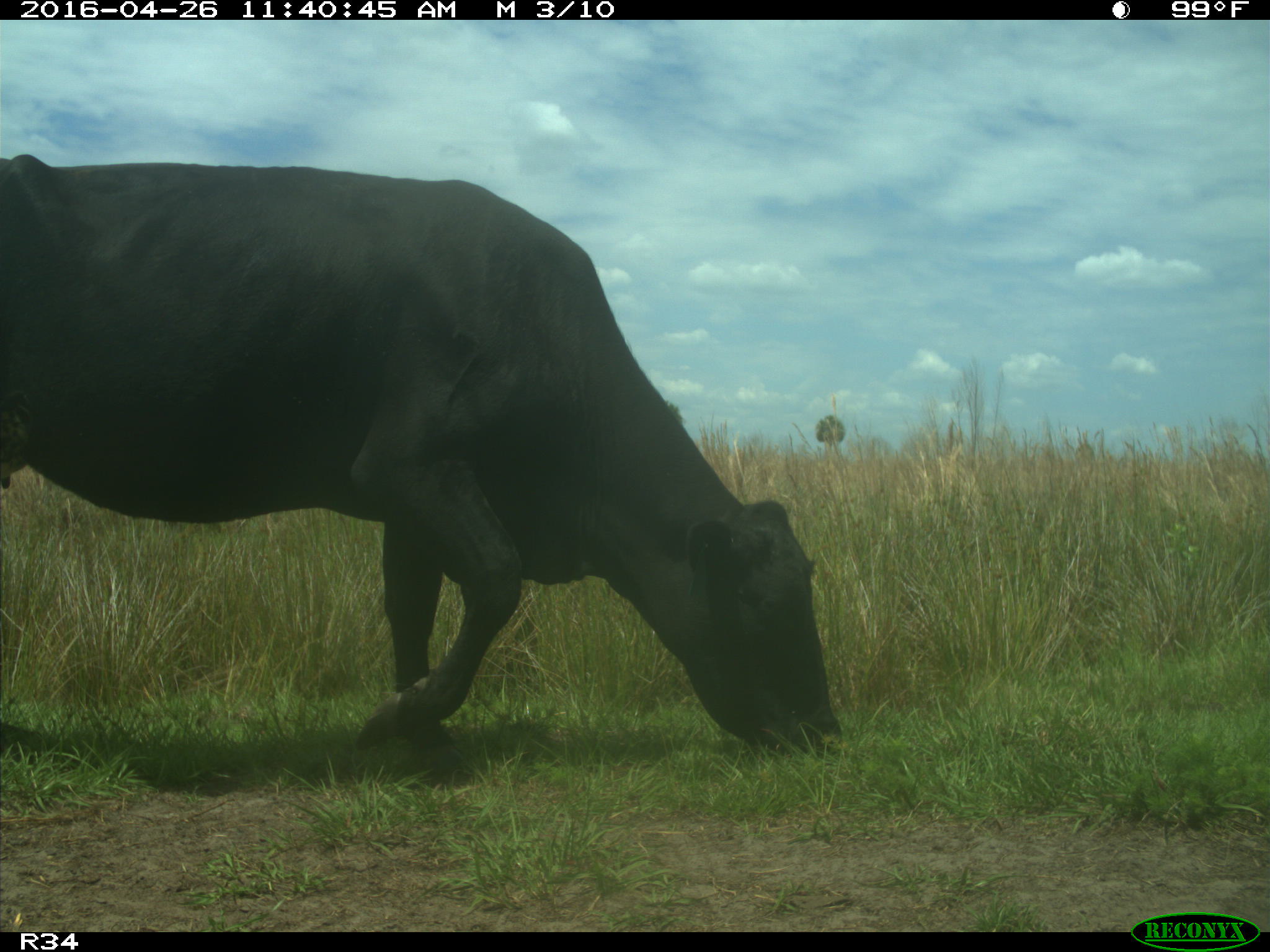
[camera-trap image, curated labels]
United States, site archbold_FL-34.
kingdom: Animalia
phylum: Chordata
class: Mammalia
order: Artiodactyla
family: Bovidae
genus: Bos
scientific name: Bos taurus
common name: domestic cow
Bos taurus (domestic cow).